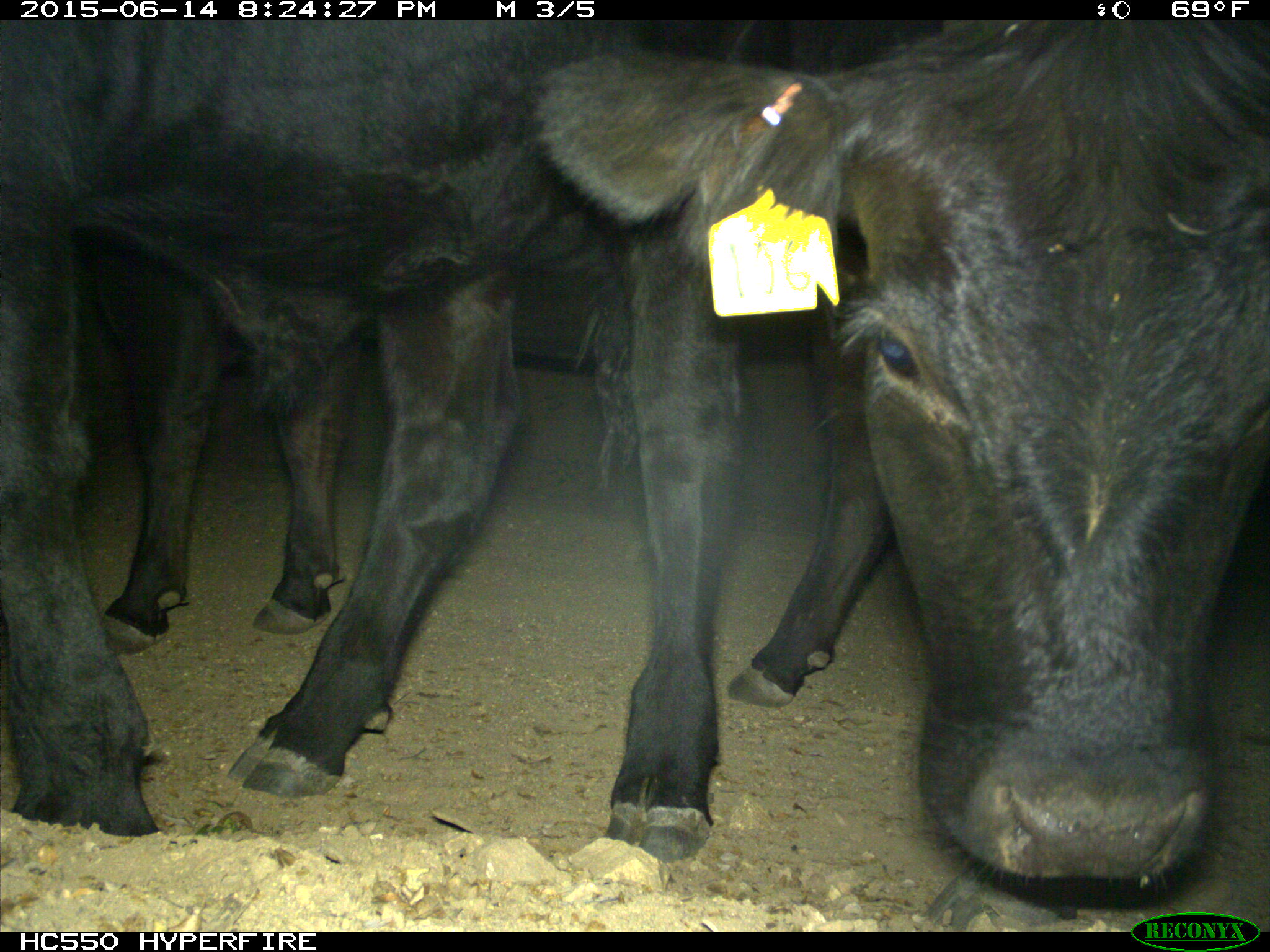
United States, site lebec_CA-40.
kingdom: Animalia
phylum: Chordata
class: Mammalia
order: Artiodactyla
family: Bovidae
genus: Bos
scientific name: Bos taurus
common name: domestic cow